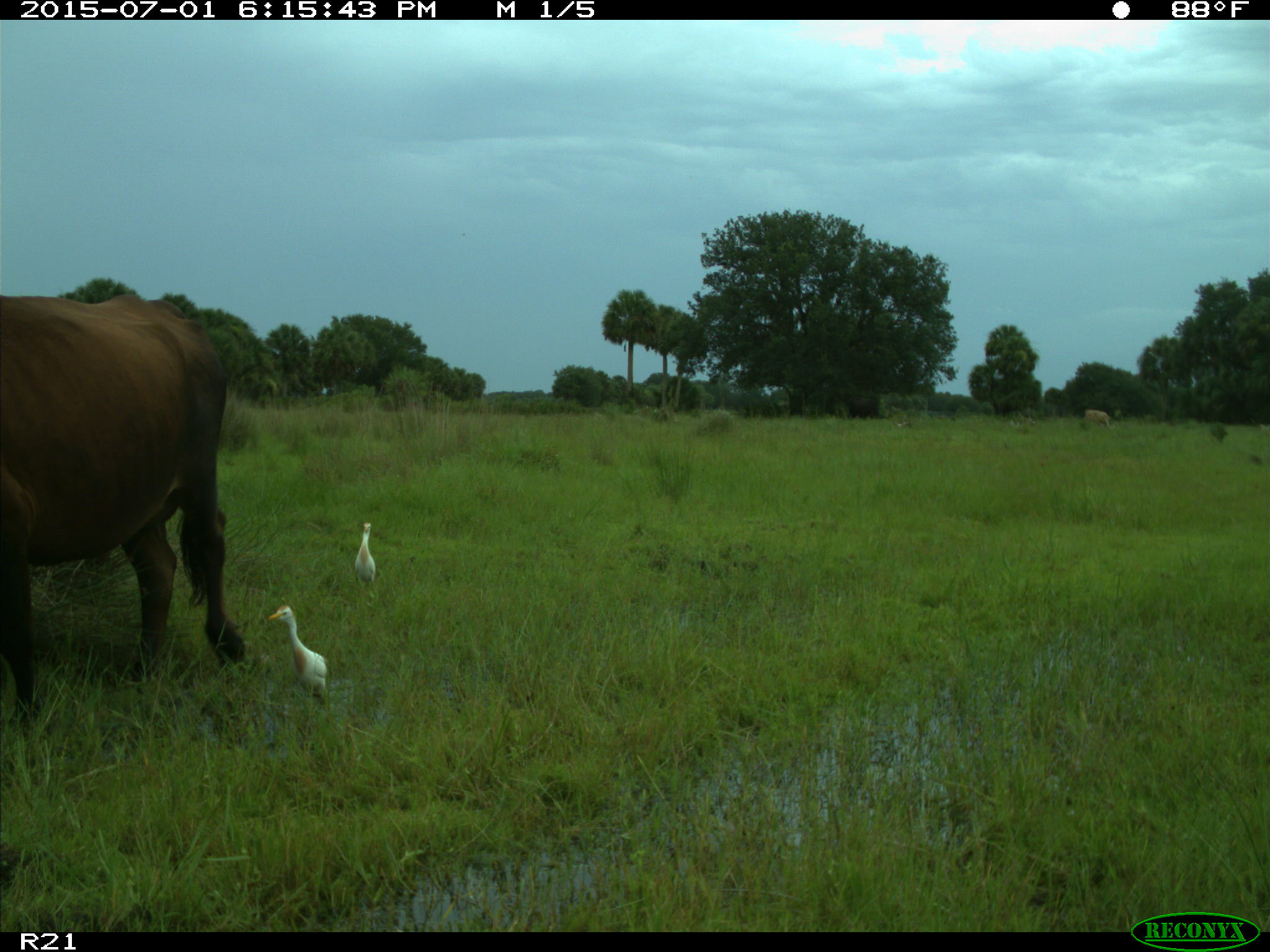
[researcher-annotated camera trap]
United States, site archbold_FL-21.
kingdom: Animalia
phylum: Chordata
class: Mammalia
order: Artiodactyla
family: Bovidae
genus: Bos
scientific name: Bos taurus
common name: domestic cow